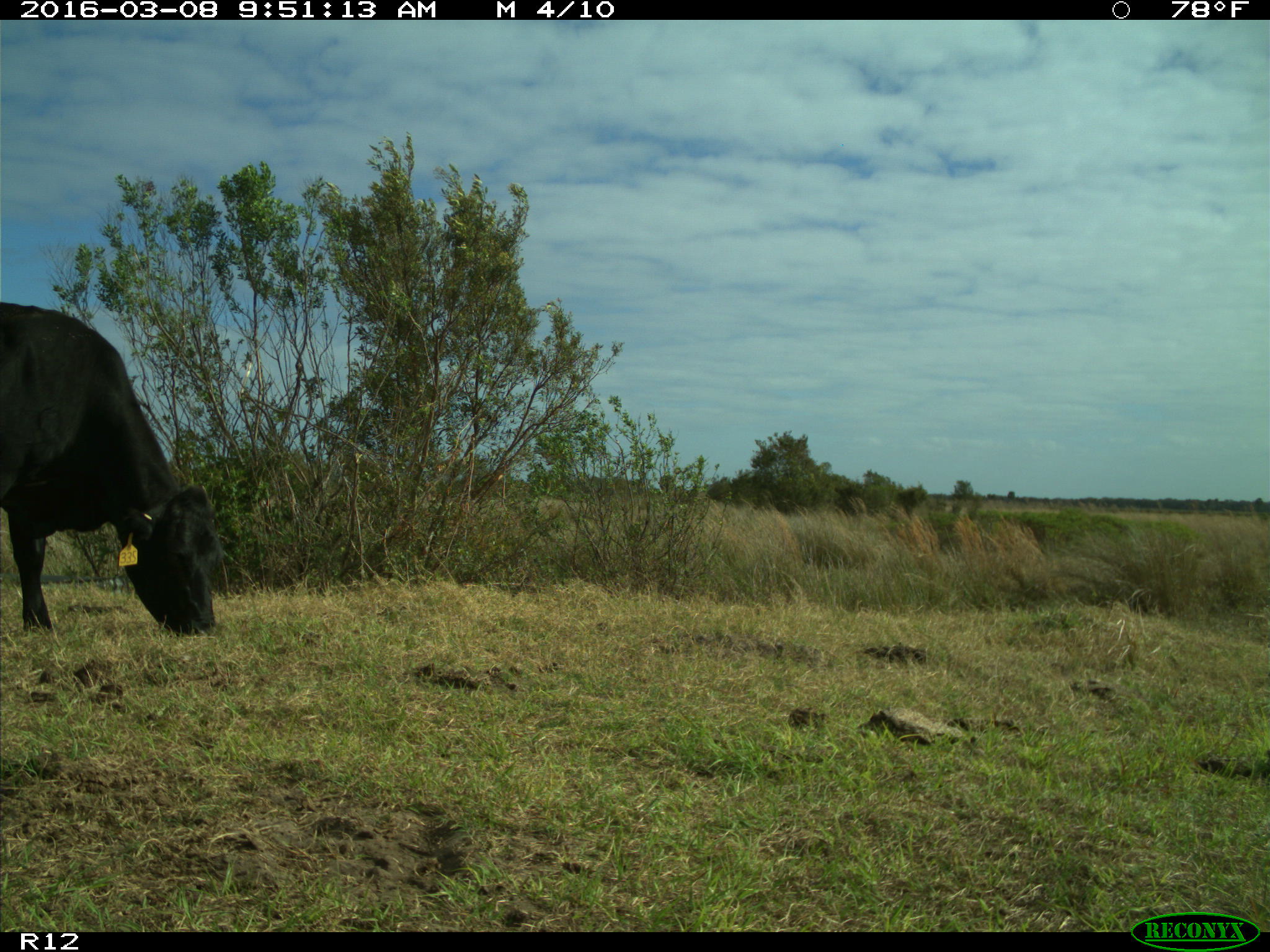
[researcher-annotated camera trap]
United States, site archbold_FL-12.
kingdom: Animalia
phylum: Chordata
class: Mammalia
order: Artiodactyla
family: Bovidae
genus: Bos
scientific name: Bos taurus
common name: domestic cow